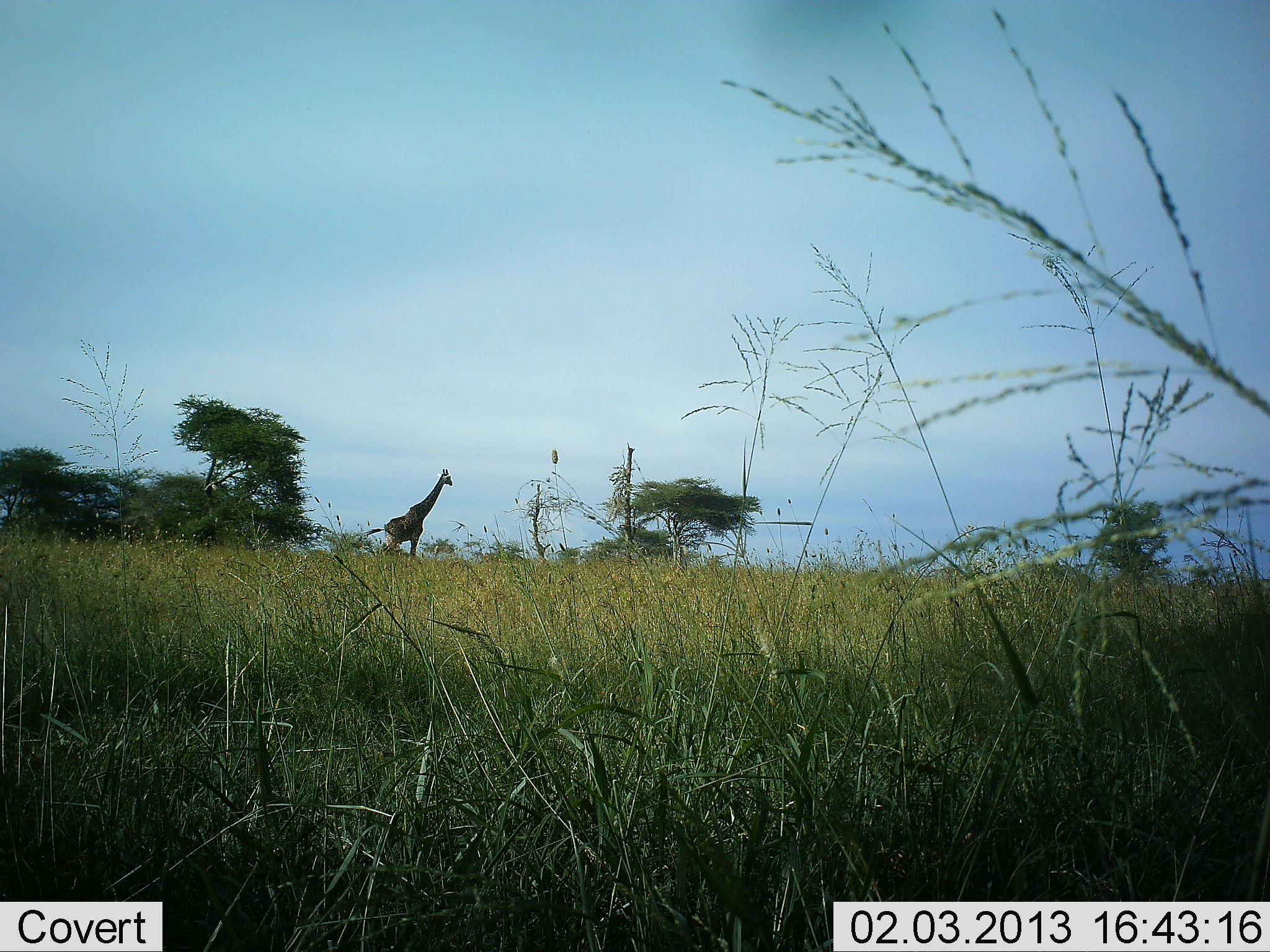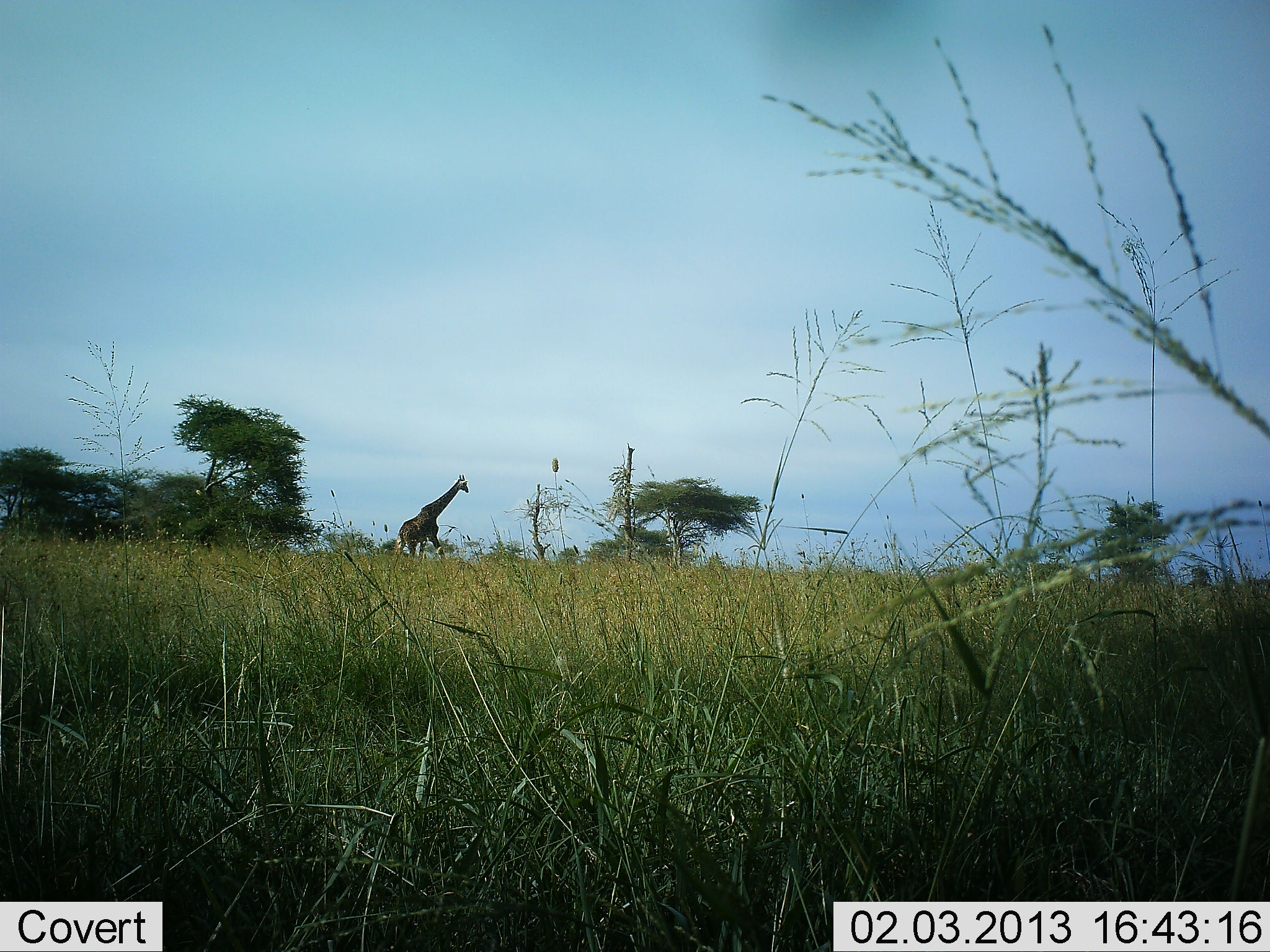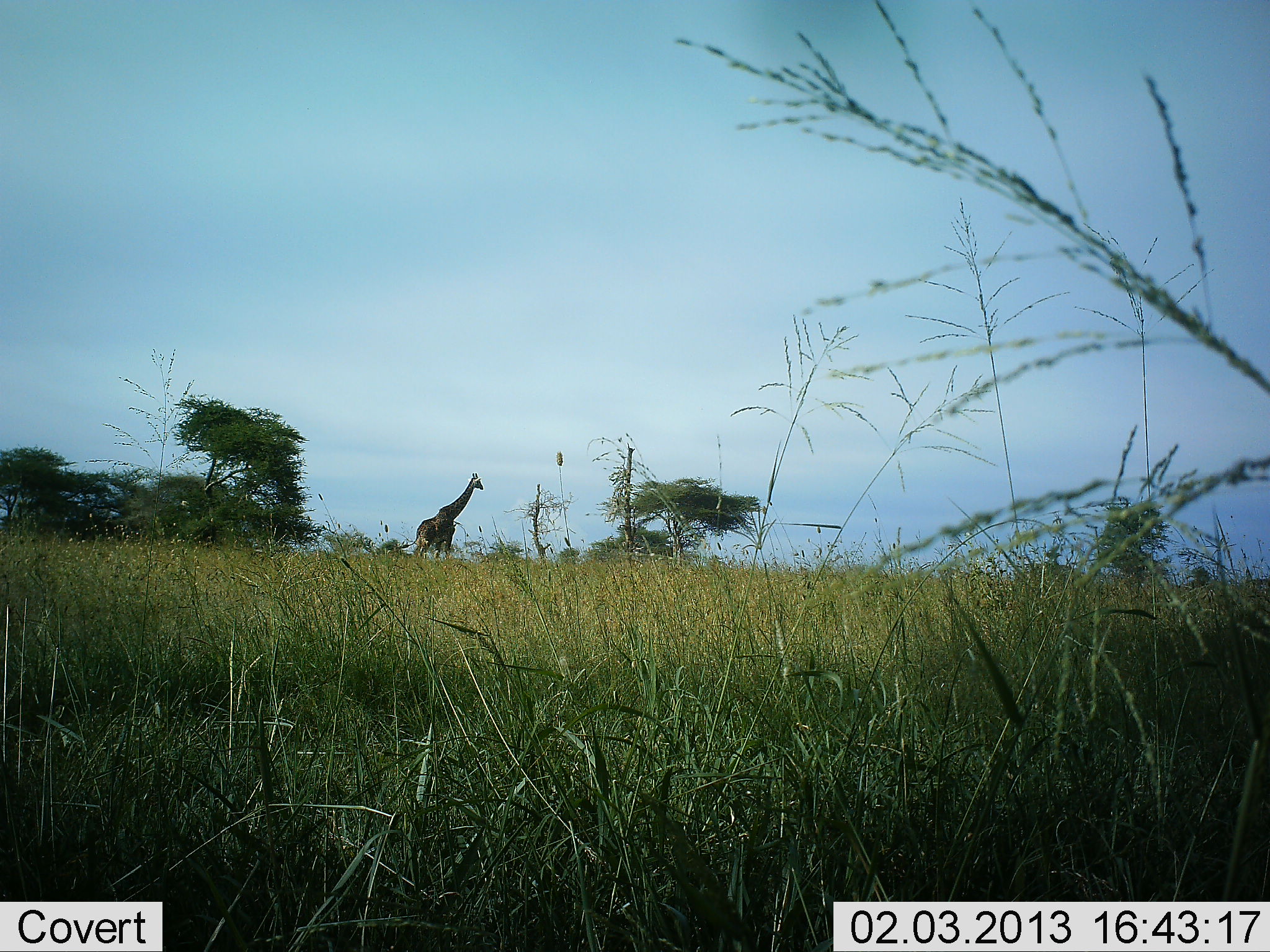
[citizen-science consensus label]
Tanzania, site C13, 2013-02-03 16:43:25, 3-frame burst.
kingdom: Animalia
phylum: Chordata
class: Mammalia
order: Artiodactyla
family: Giraffidae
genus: Giraffa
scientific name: Giraffa camelopardalis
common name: giraffe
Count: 1.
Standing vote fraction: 6%.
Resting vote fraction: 0%.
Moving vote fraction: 94%.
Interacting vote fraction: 0%.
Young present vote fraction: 0%.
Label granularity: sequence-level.